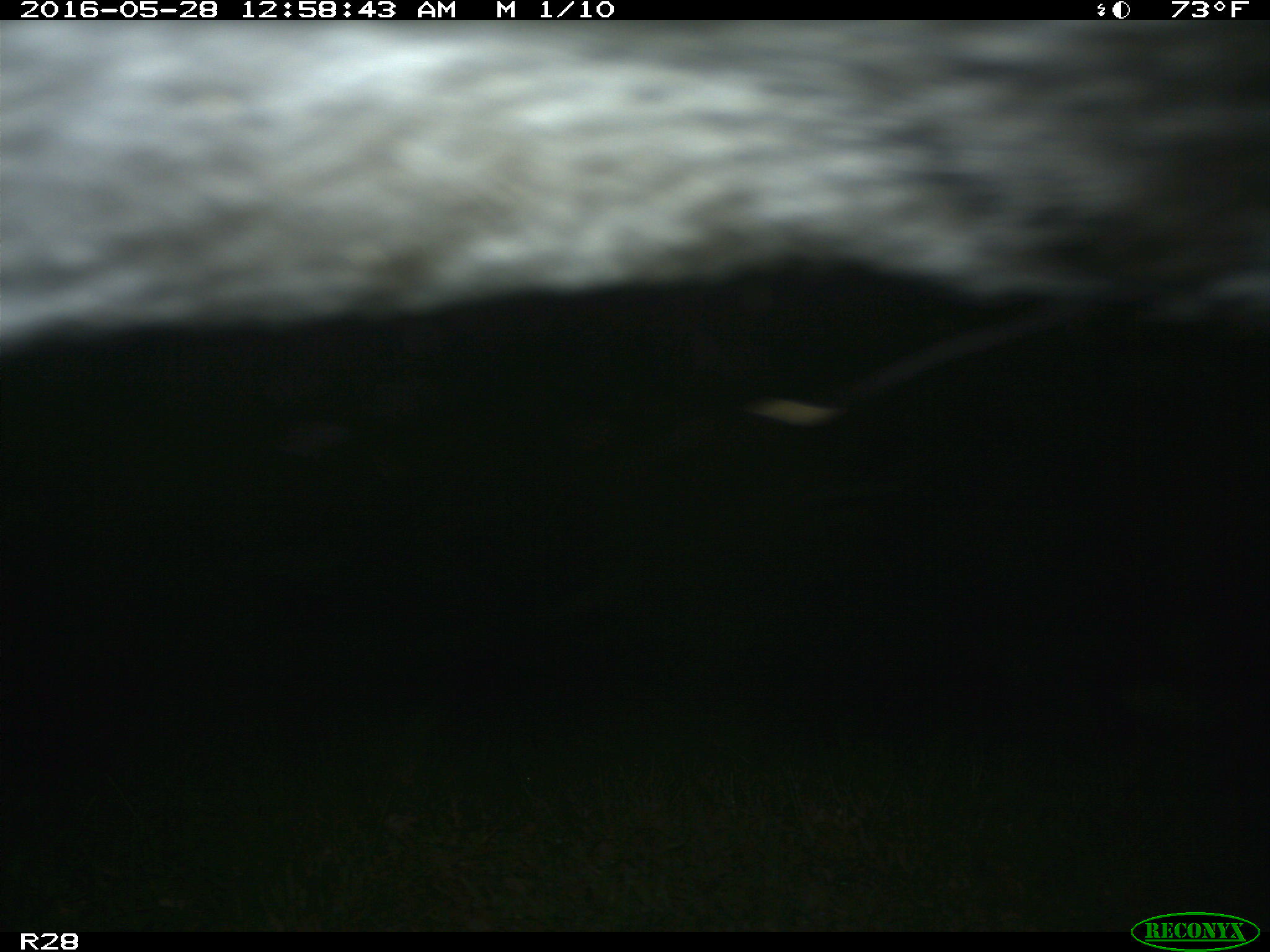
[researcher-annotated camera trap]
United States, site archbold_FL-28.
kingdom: Animalia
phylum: Chordata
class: Mammalia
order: Artiodactyla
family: Bovidae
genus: Bos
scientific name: Bos taurus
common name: domestic cow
Bos taurus (domestic cow).